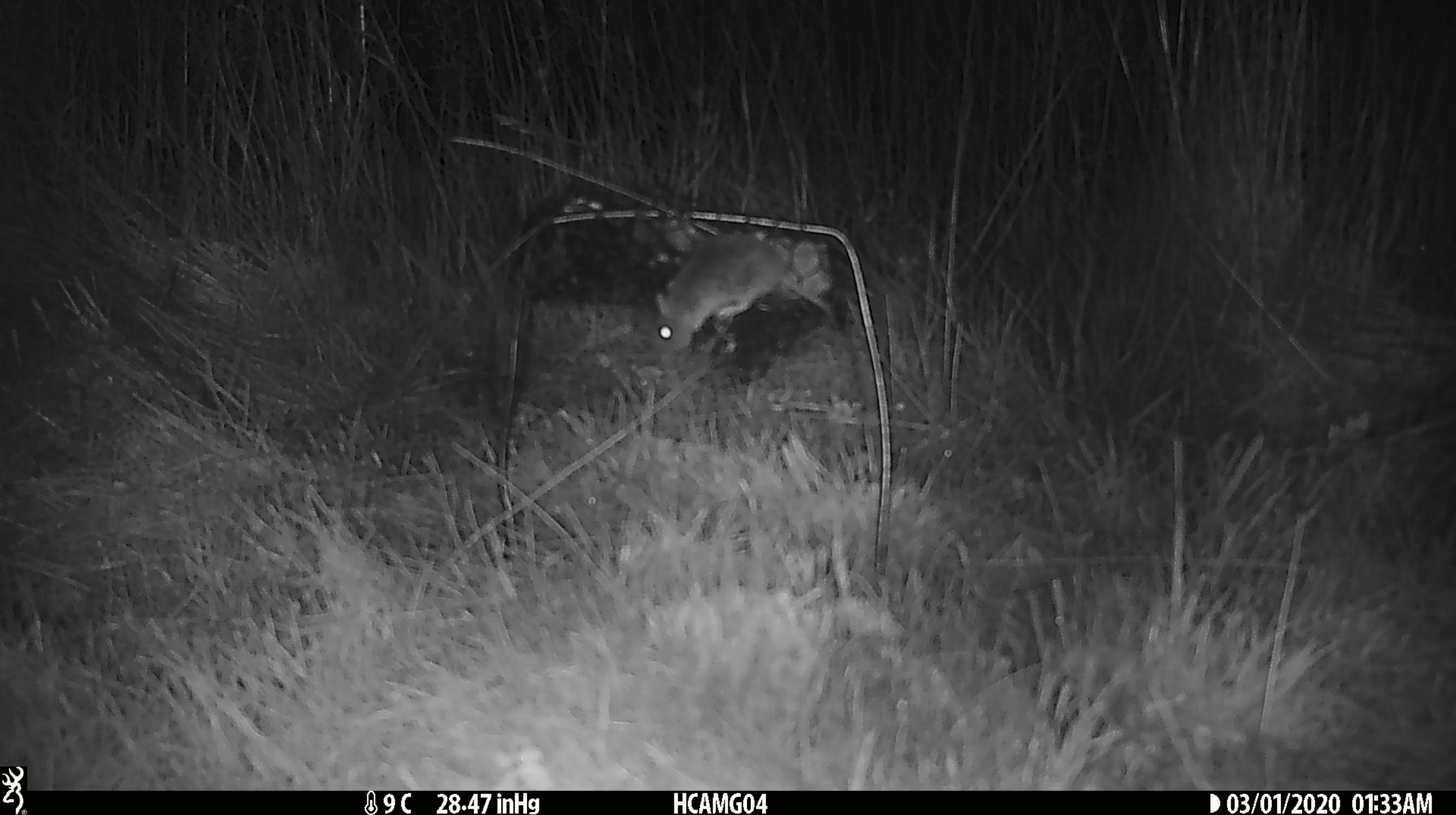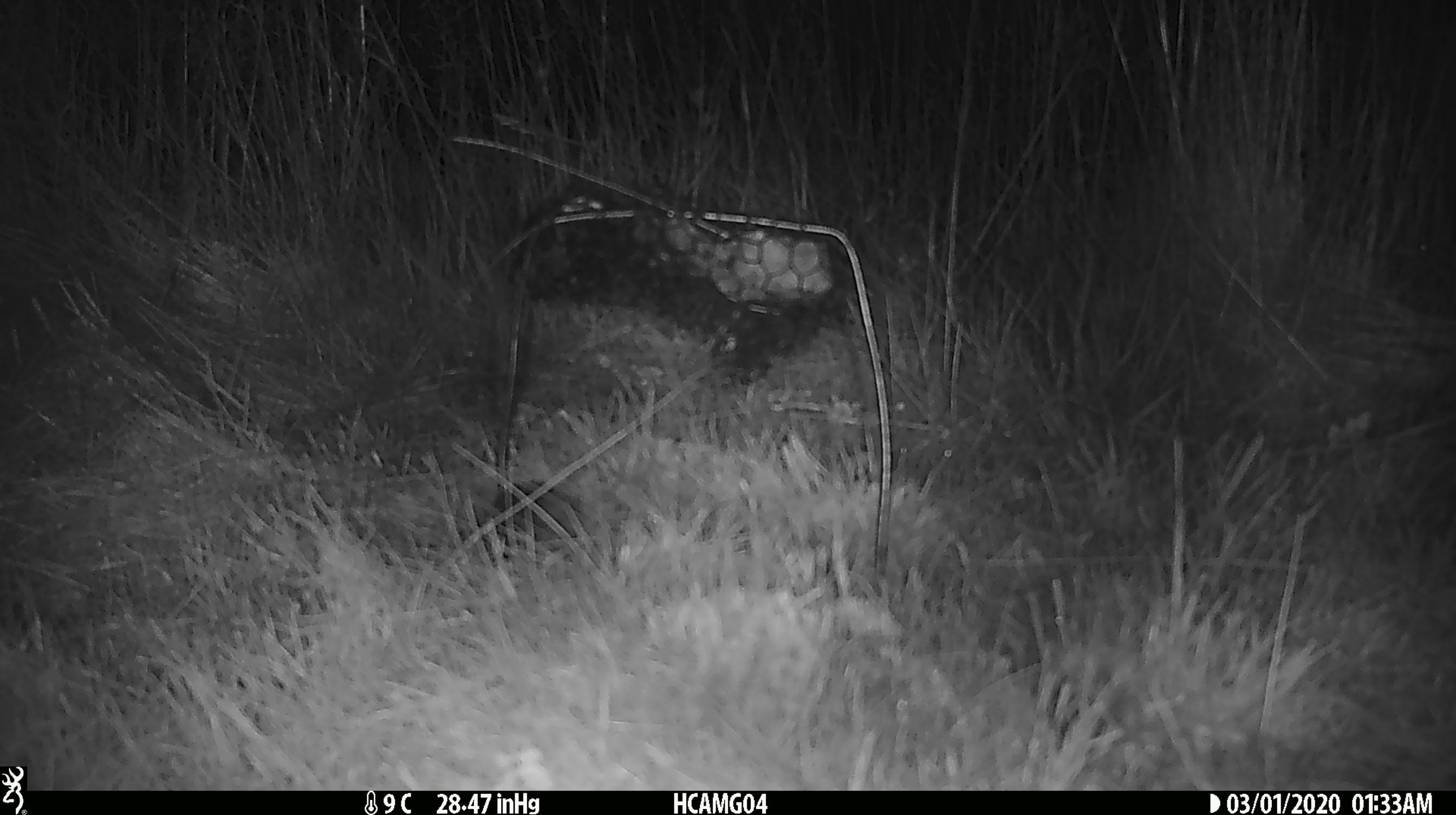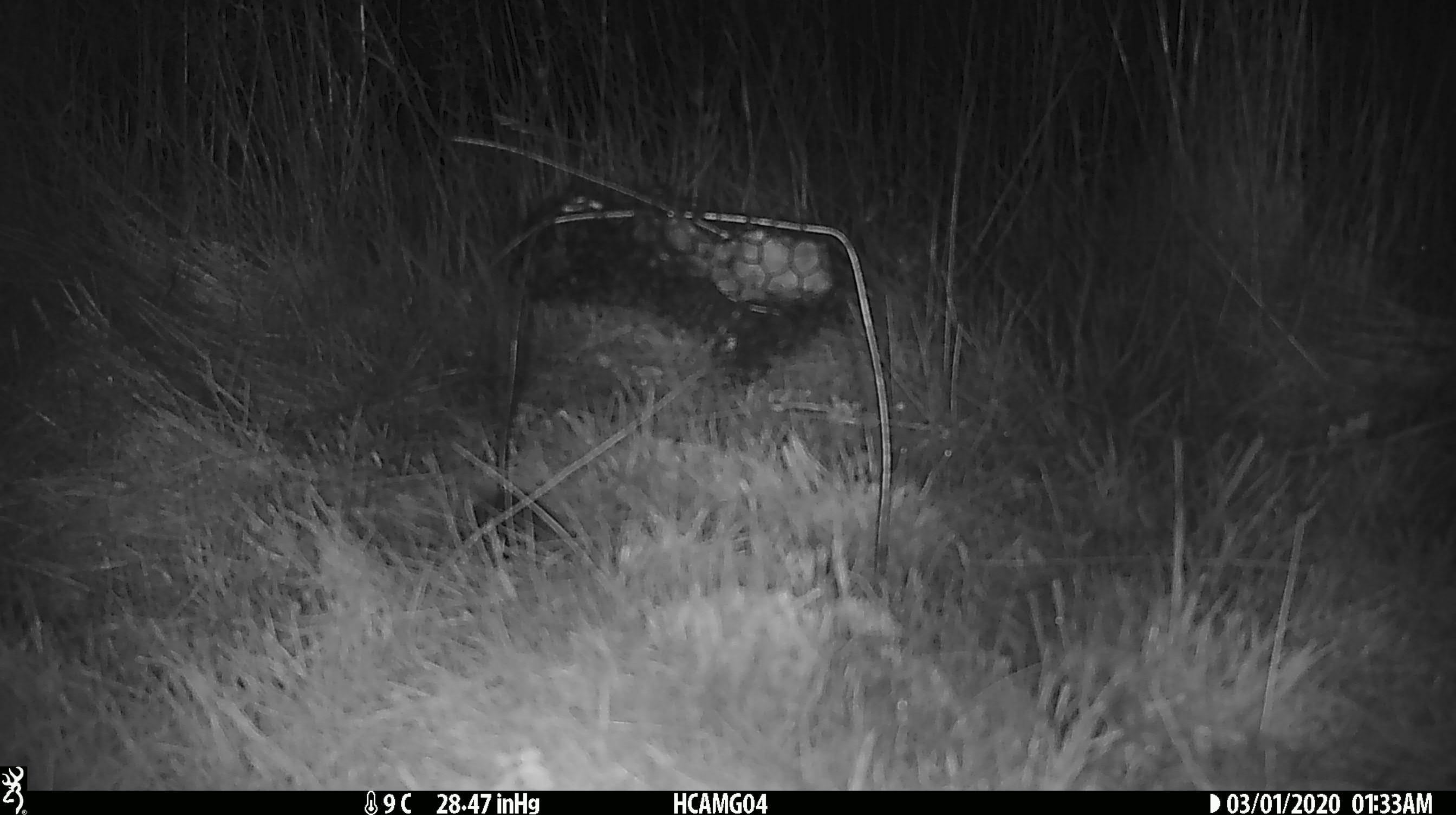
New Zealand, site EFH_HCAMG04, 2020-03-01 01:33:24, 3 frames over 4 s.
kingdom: Animalia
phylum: Chordata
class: Mammalia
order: Rodentia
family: Muridae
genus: Mus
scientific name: Mus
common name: mouse